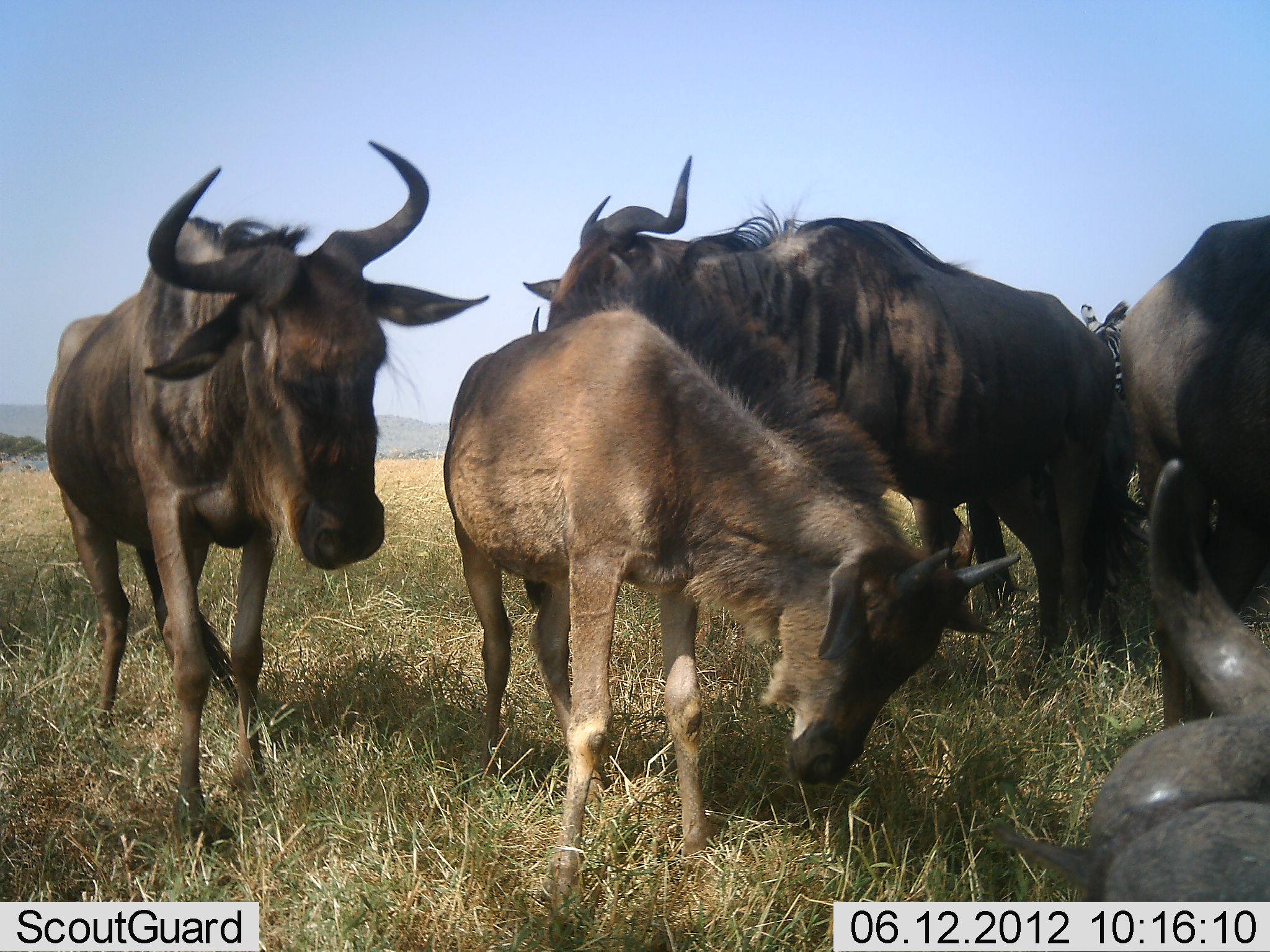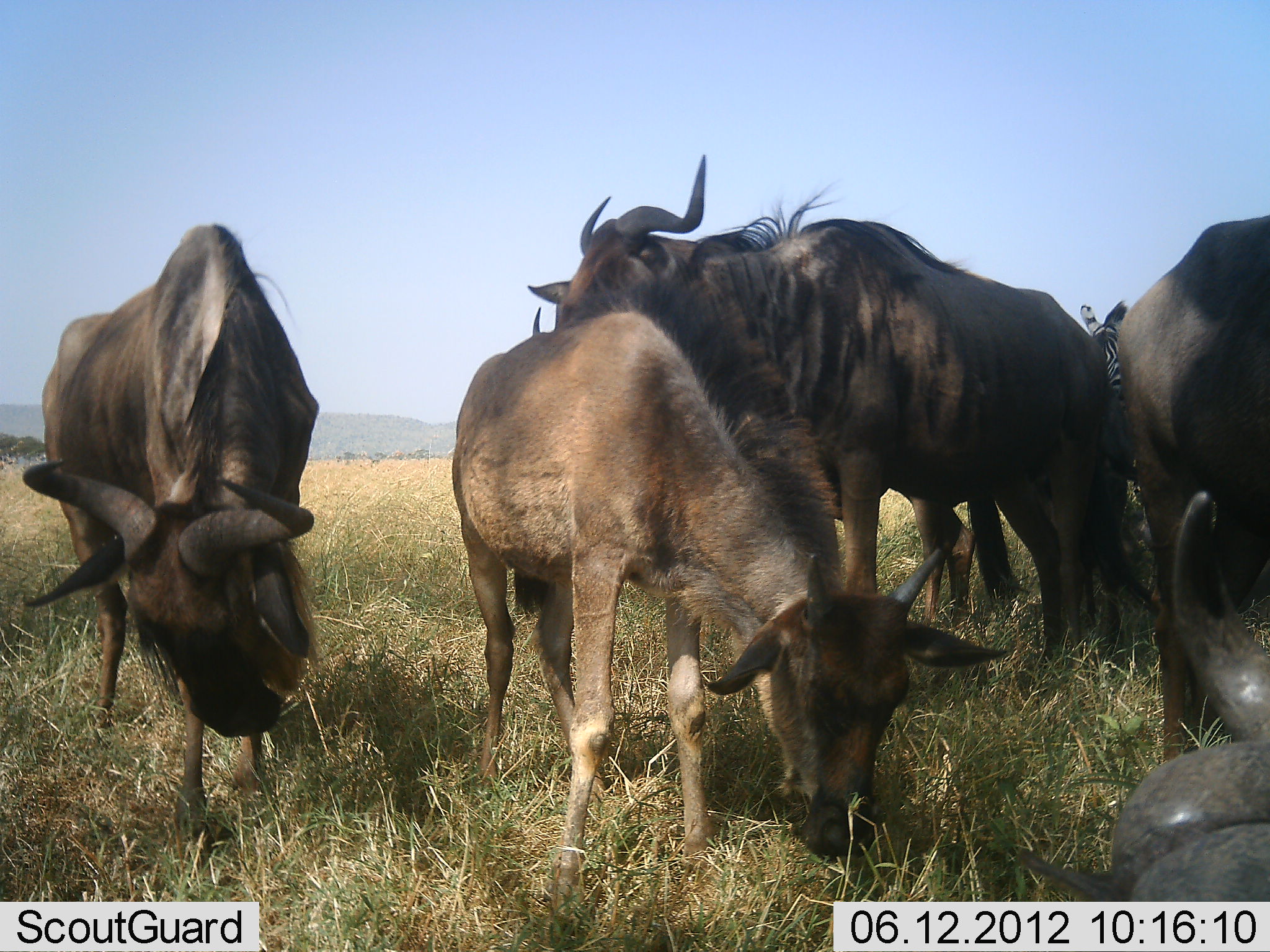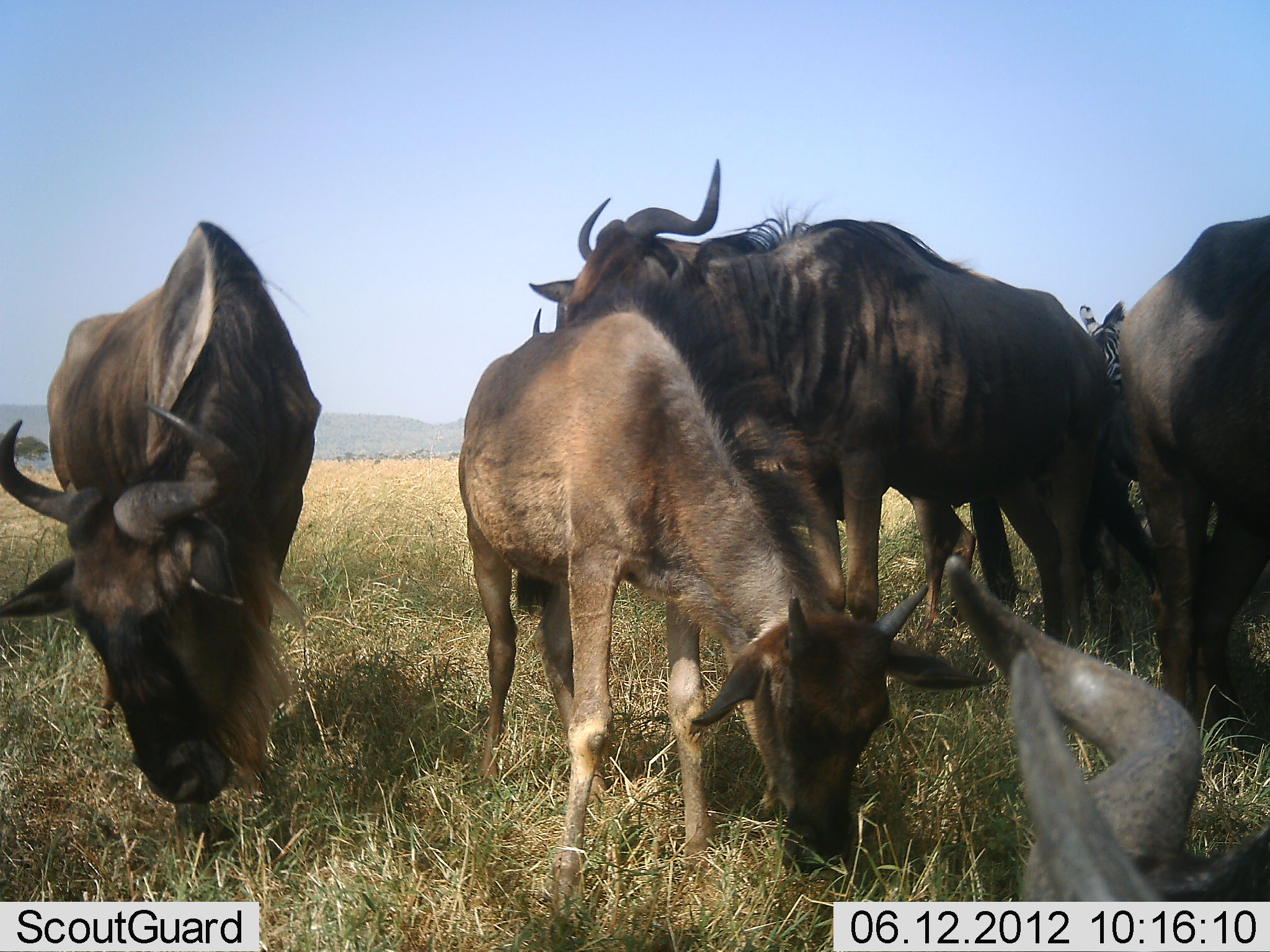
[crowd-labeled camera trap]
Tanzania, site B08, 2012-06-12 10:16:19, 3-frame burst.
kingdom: Animalia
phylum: Chordata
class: Mammalia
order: Artiodactyla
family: Bovidae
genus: Connochaetes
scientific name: Connochaetes taurinus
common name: blue wildebeest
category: wildebeest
Wildebeest (blue wildebeest) (Connochaetes taurinus), count 5. Behavior (volunteer vote fractions): standing 82%, resting 55%, moving 0%, interacting 0%. Young present (vote fraction): 82%. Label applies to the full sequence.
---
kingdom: Animalia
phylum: Chordata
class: Mammalia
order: Perissodactyla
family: Equidae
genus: Equus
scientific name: Equus quagga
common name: plains zebra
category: zebra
Zebra (plains zebra) (Equus quagga), count 1. Behavior (volunteer vote fractions): standing 100%, resting 0%, moving 0%, interacting 0%. Young present (vote fraction): 0%. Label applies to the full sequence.